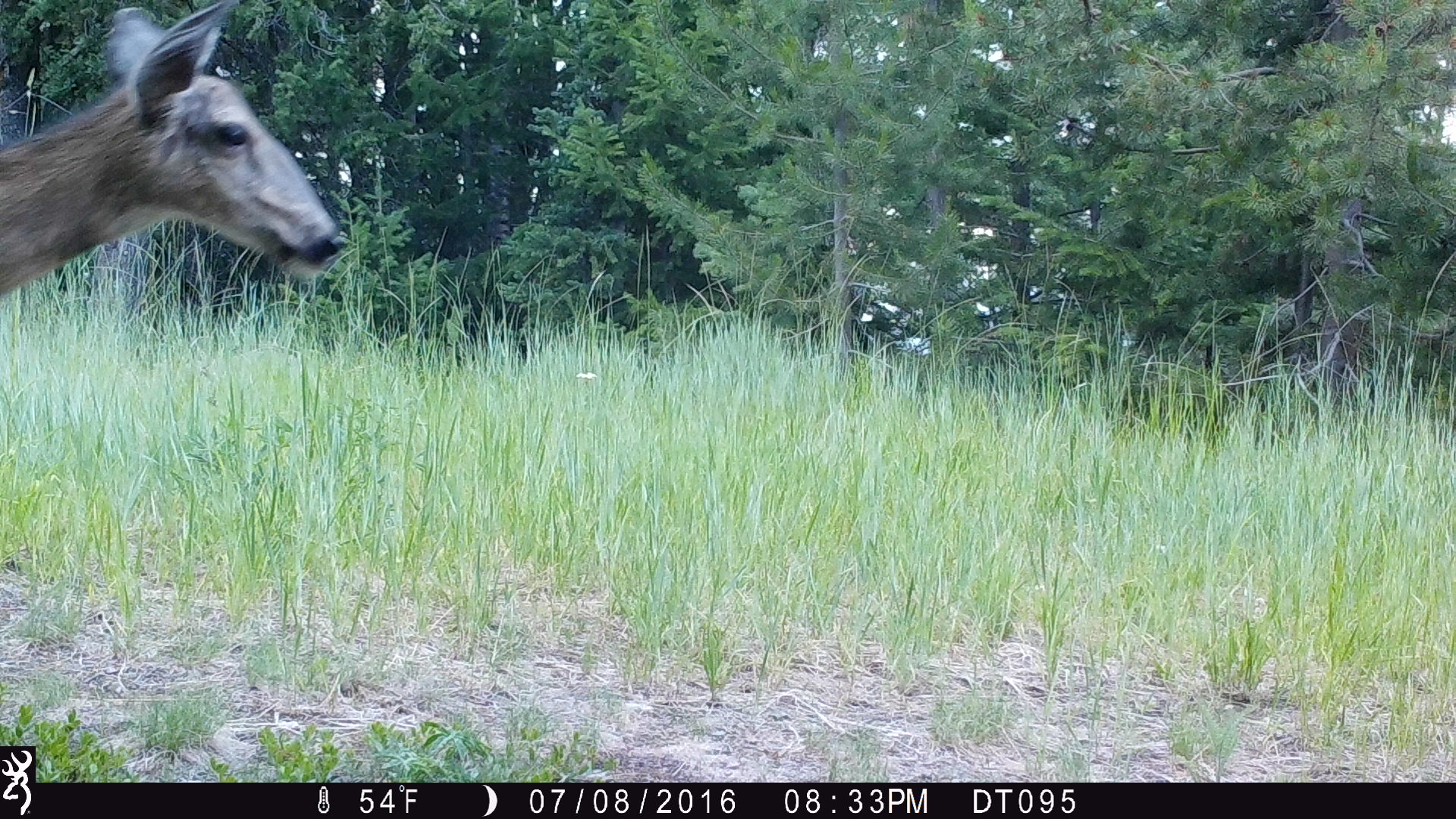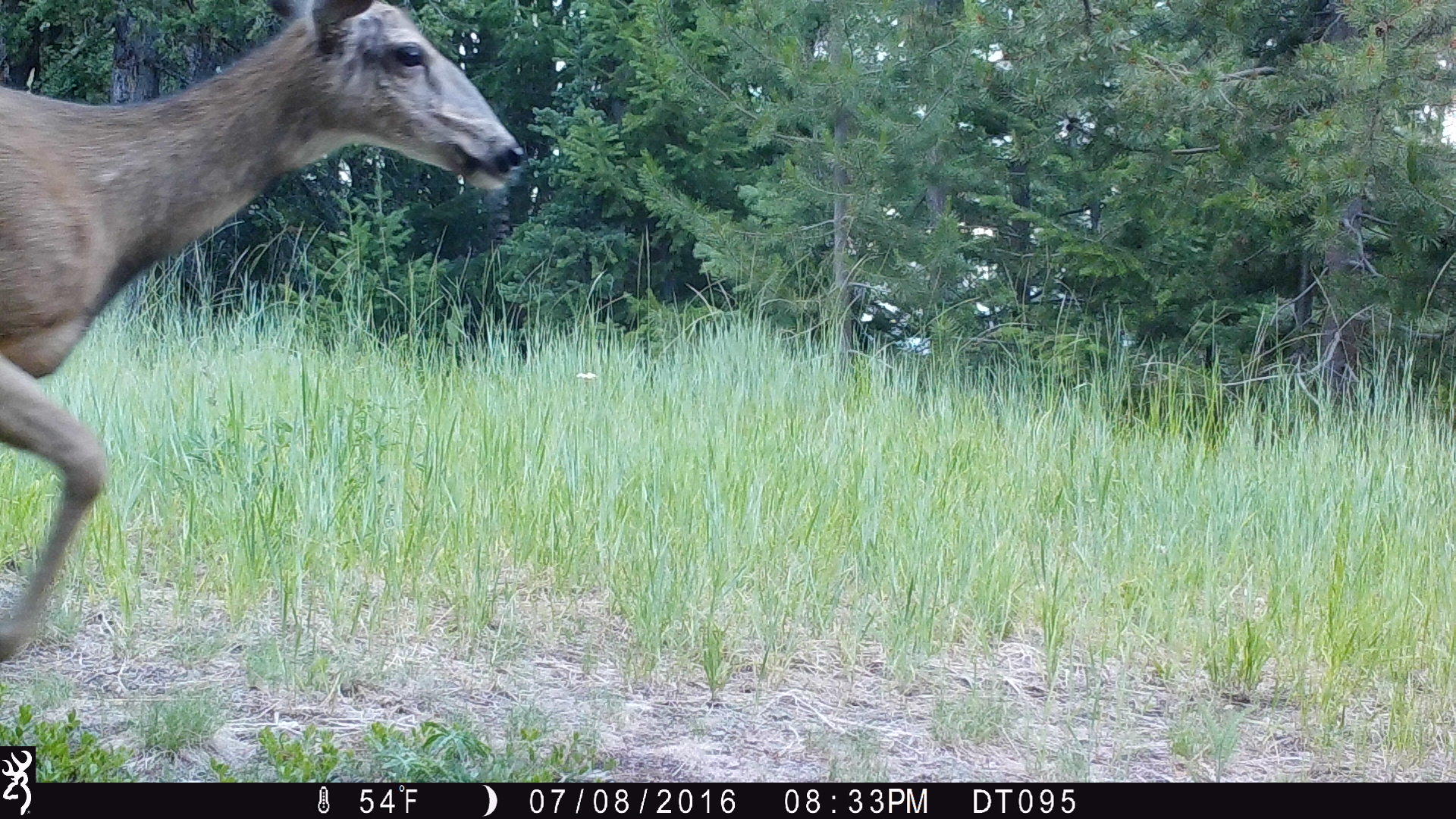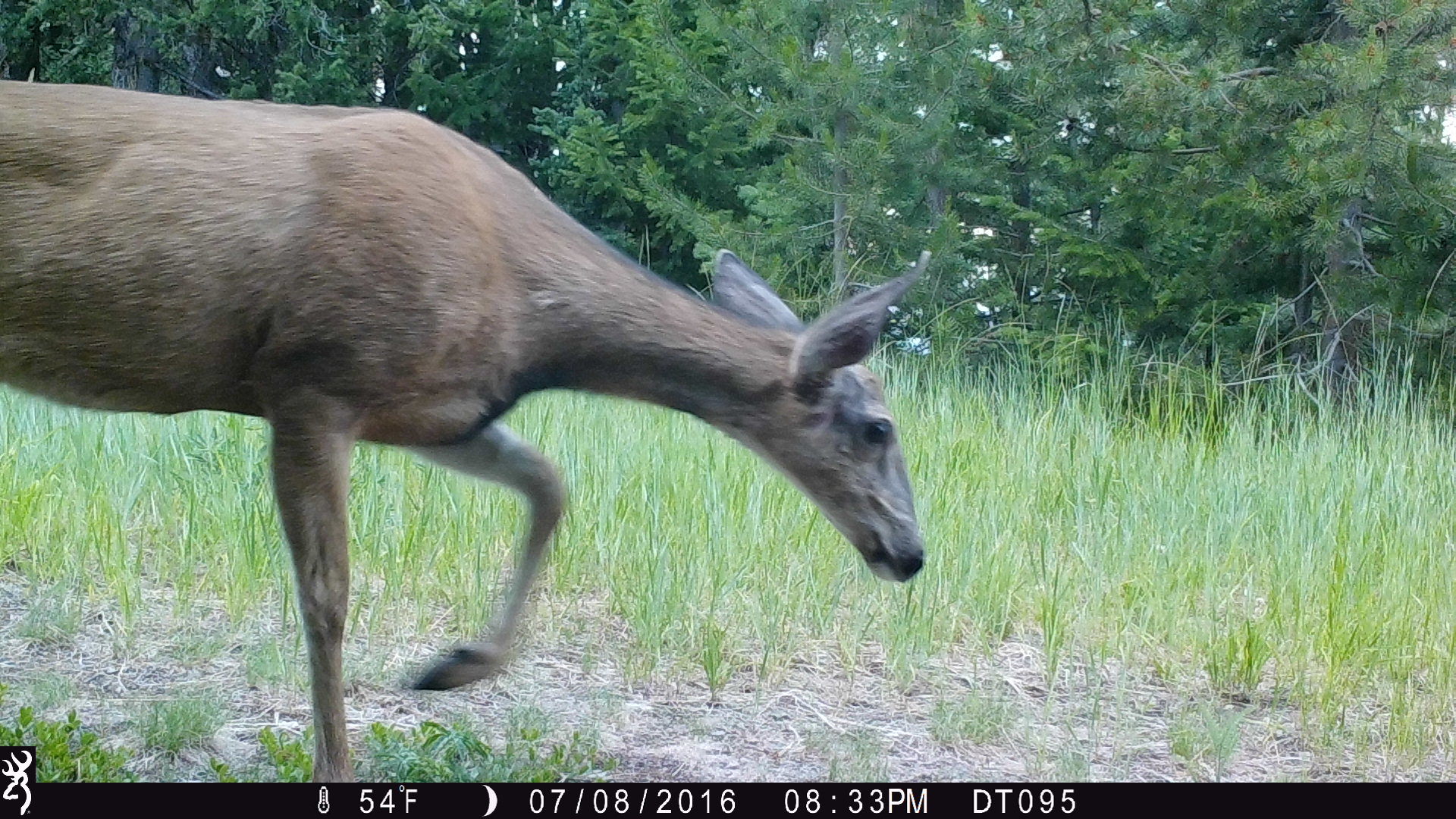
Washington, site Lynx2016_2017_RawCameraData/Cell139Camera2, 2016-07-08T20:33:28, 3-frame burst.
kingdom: Animalia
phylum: Chordata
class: Mammalia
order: Artiodactyla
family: Cervidae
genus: Odocoileus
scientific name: Odocoileus hemionus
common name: mule deer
Odocoileus hemionus (mule deer). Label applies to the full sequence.